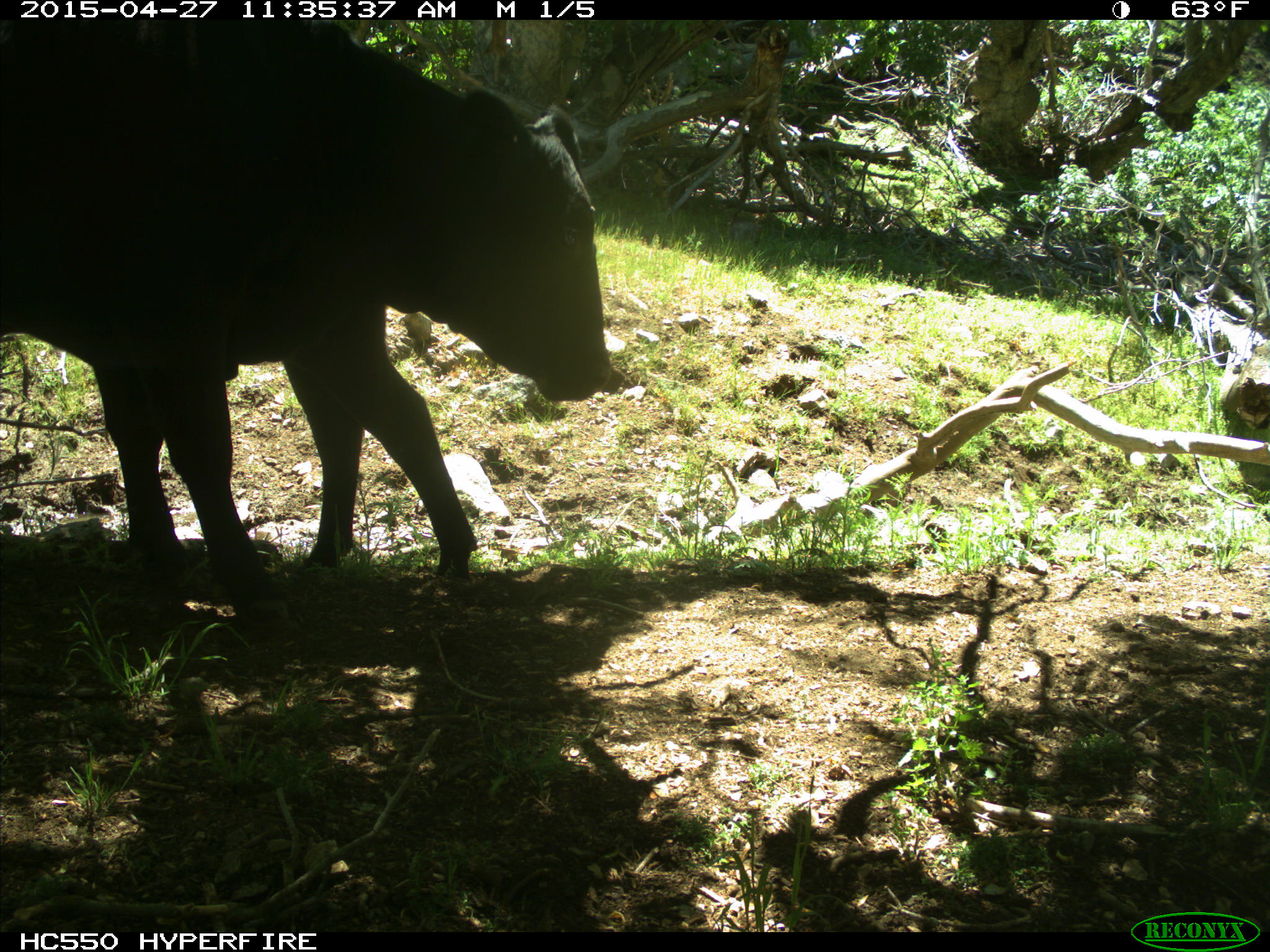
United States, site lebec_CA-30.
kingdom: Animalia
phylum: Chordata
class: Mammalia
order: Artiodactyla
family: Bovidae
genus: Bos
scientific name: Bos taurus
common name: domestic cow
Bos taurus (domestic cow).